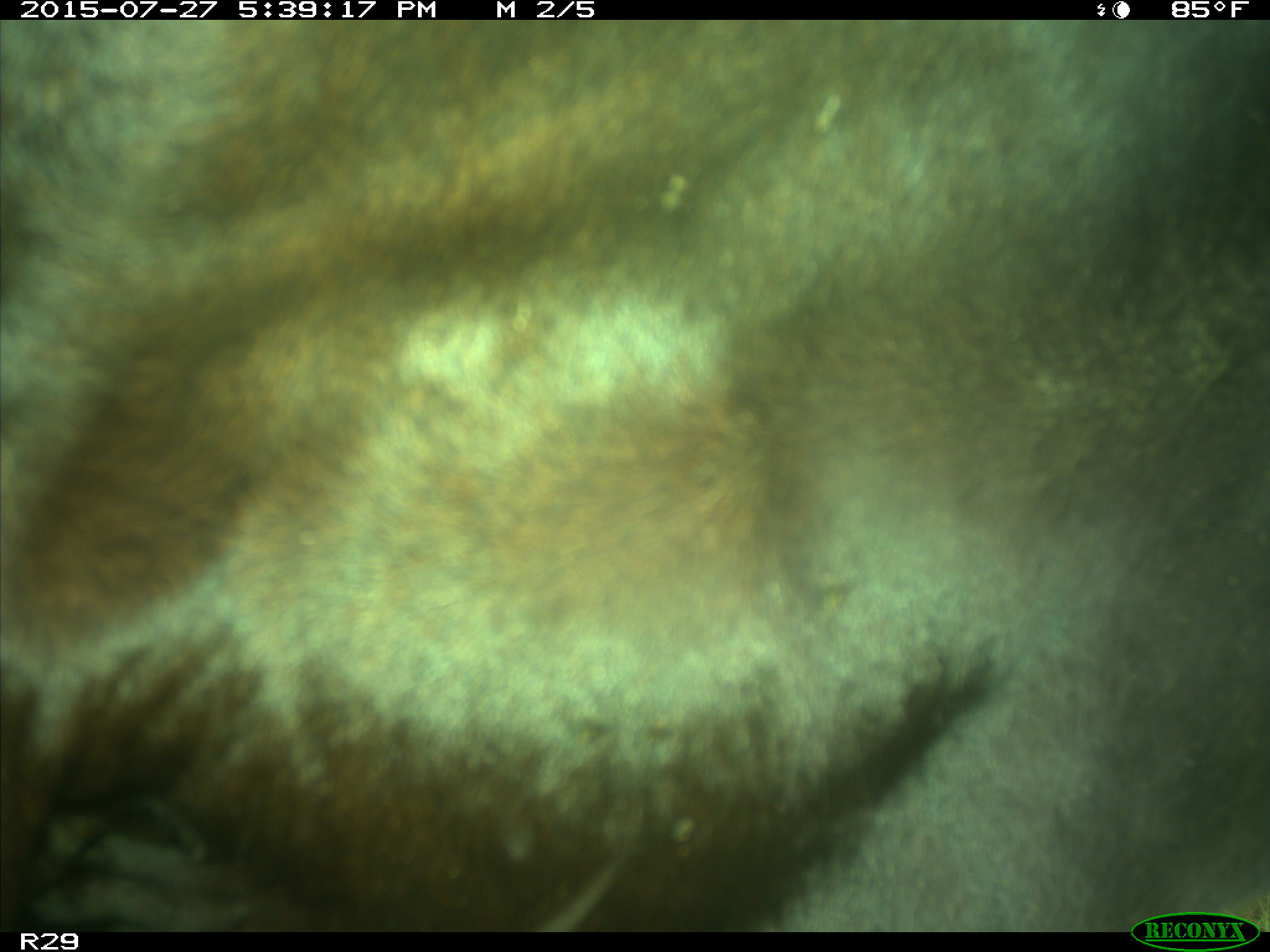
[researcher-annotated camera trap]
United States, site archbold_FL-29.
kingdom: Animalia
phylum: Chordata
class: Mammalia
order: Artiodactyla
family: Bovidae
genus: Bos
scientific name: Bos taurus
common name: domestic cow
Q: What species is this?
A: Bos taurus (domestic cow).